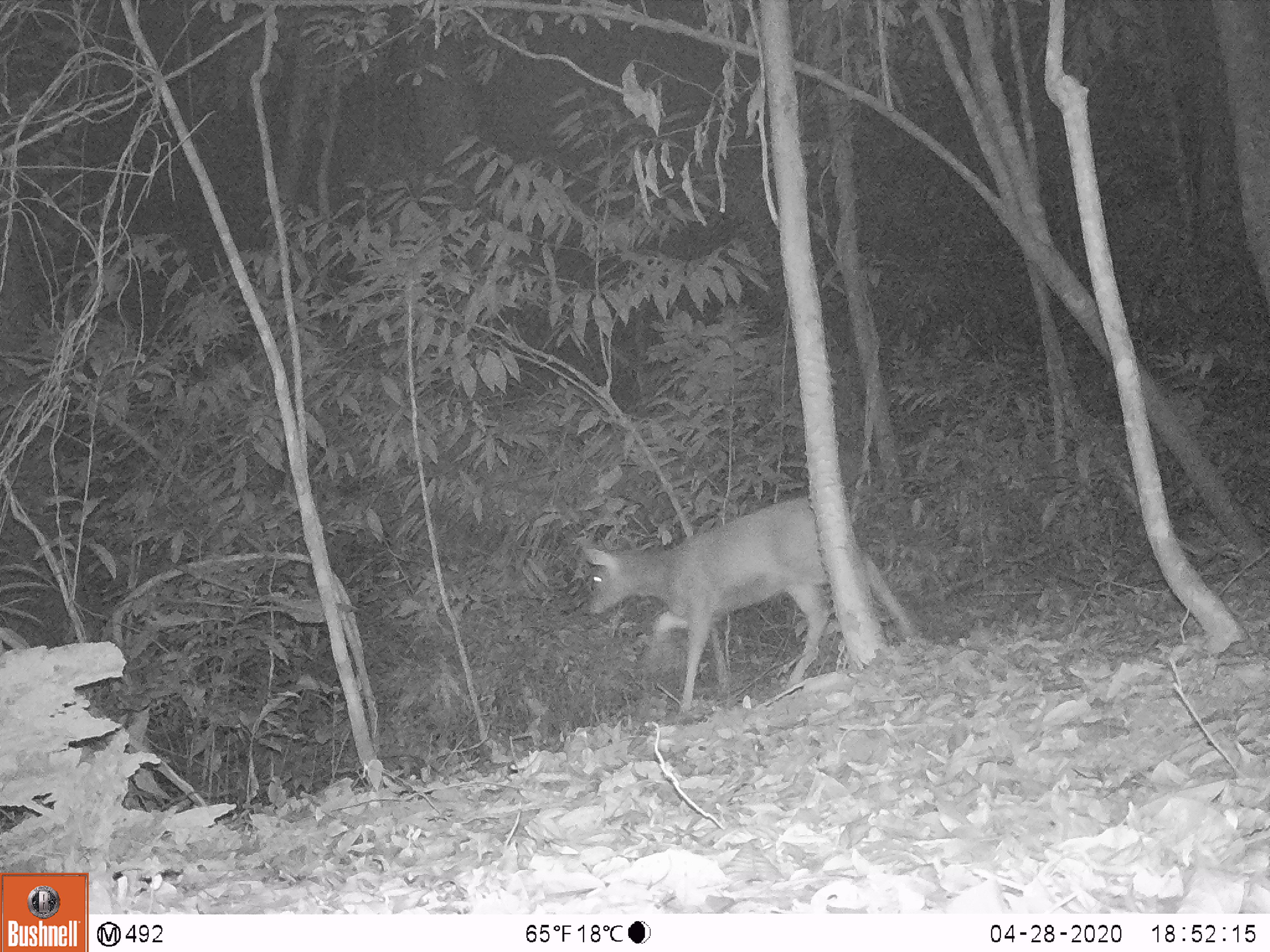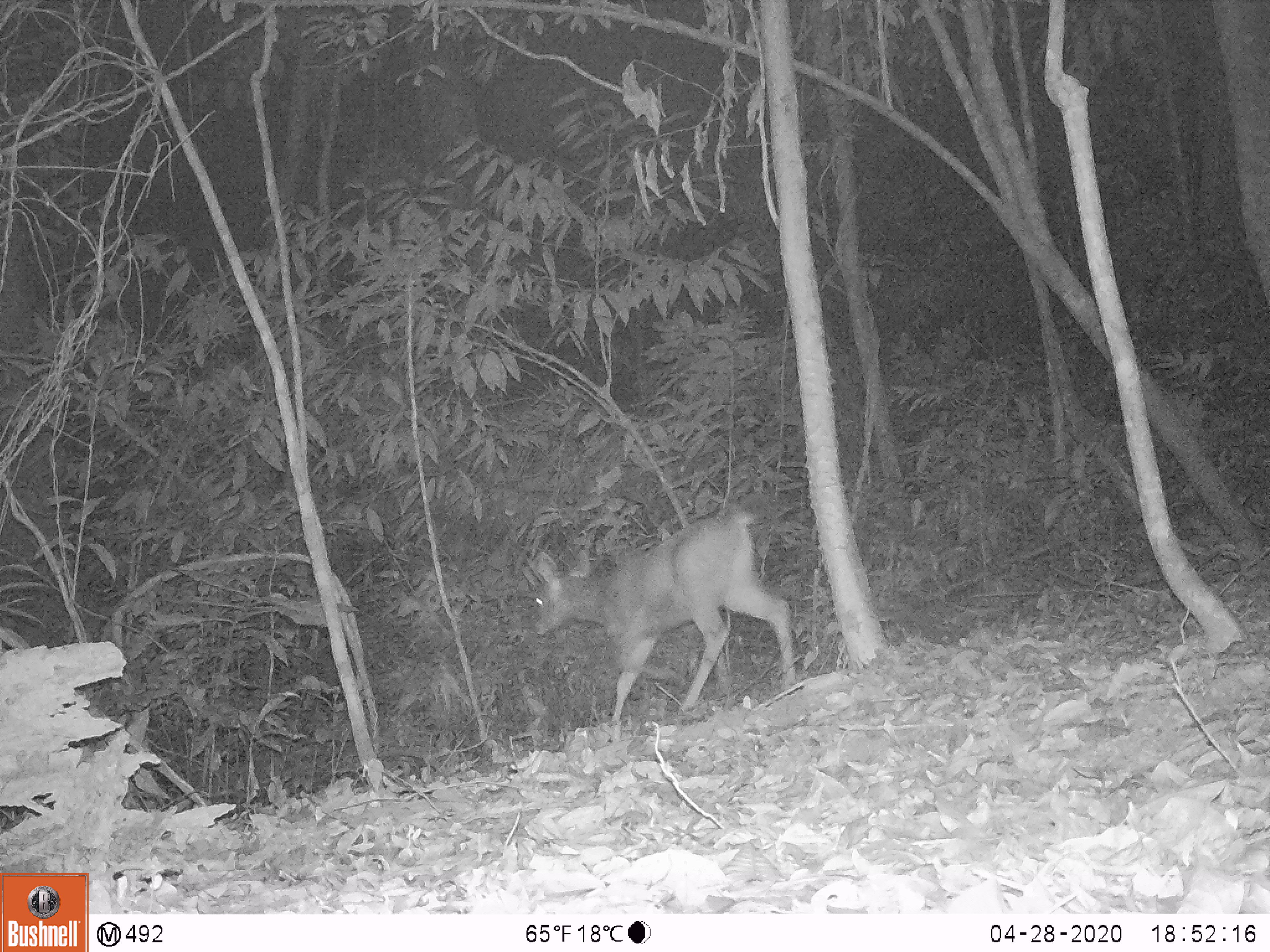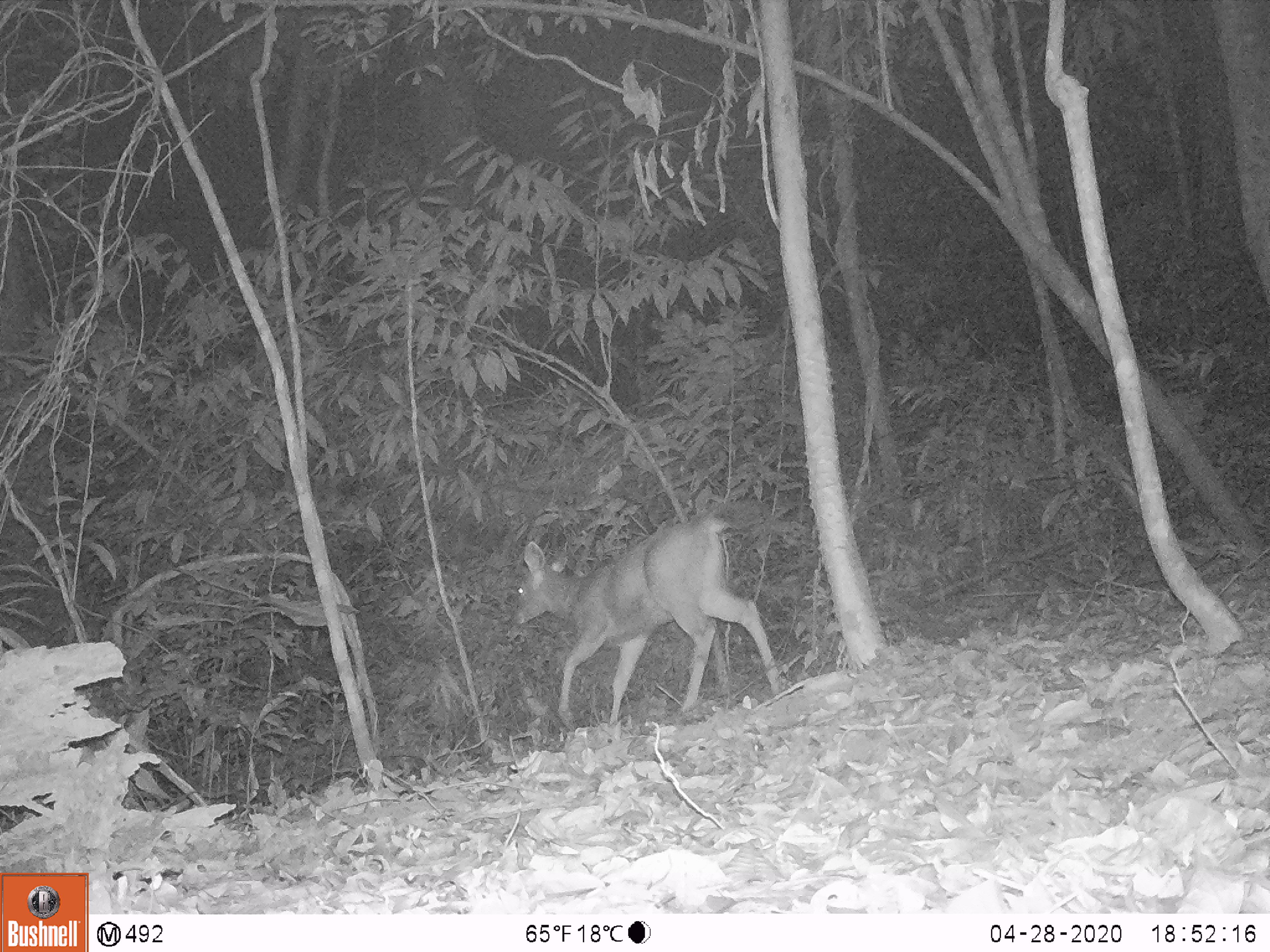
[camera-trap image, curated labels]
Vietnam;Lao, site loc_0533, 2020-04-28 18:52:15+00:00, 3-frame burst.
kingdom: Animalia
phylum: Chordata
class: Mammalia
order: Artiodactyla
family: Cervidae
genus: Rusa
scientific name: Rusa unicolor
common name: sambar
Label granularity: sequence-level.